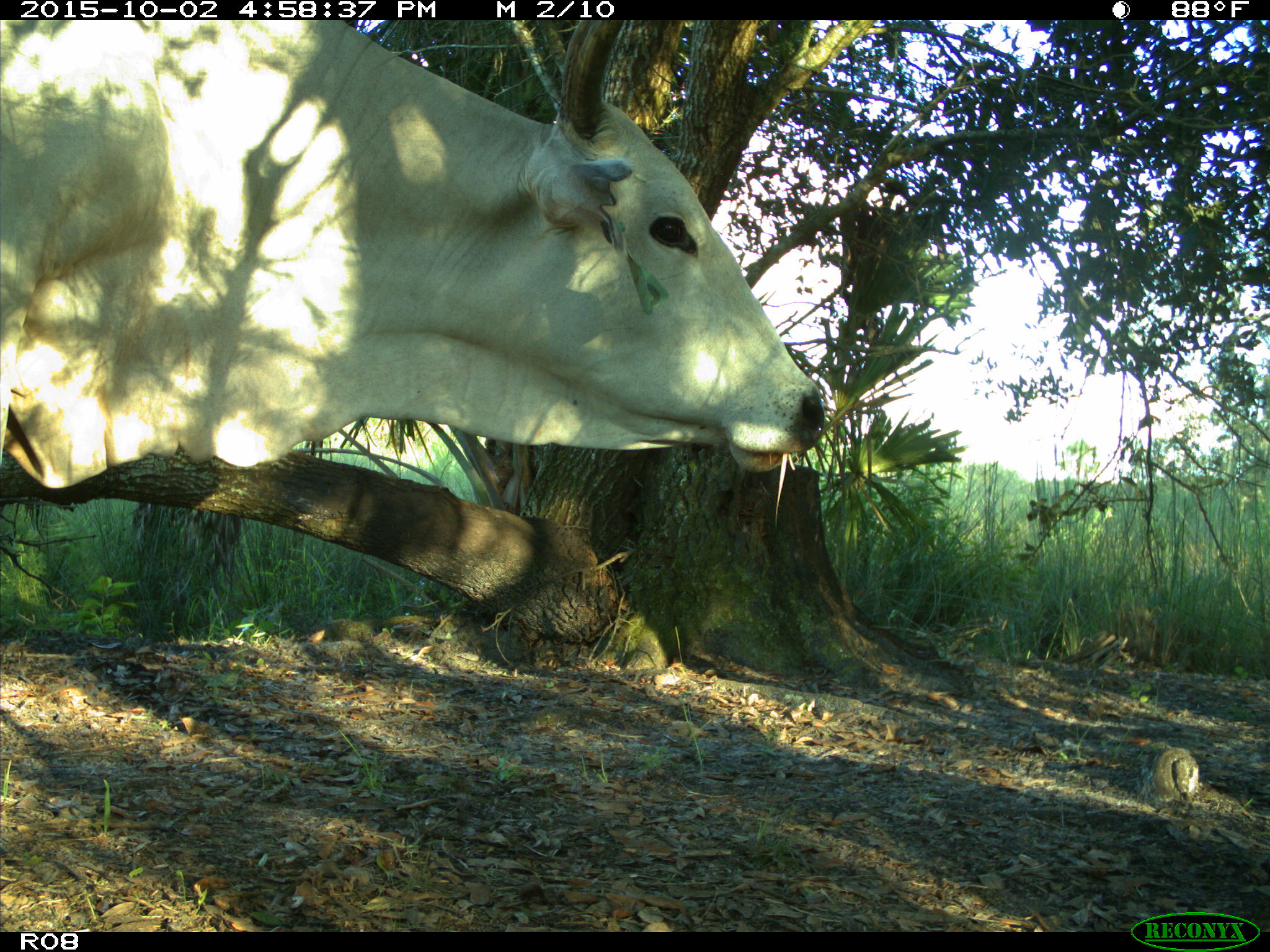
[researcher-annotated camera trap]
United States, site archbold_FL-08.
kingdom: Animalia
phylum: Chordata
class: Mammalia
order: Artiodactyla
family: Bovidae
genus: Bos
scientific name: Bos taurus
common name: domestic cow